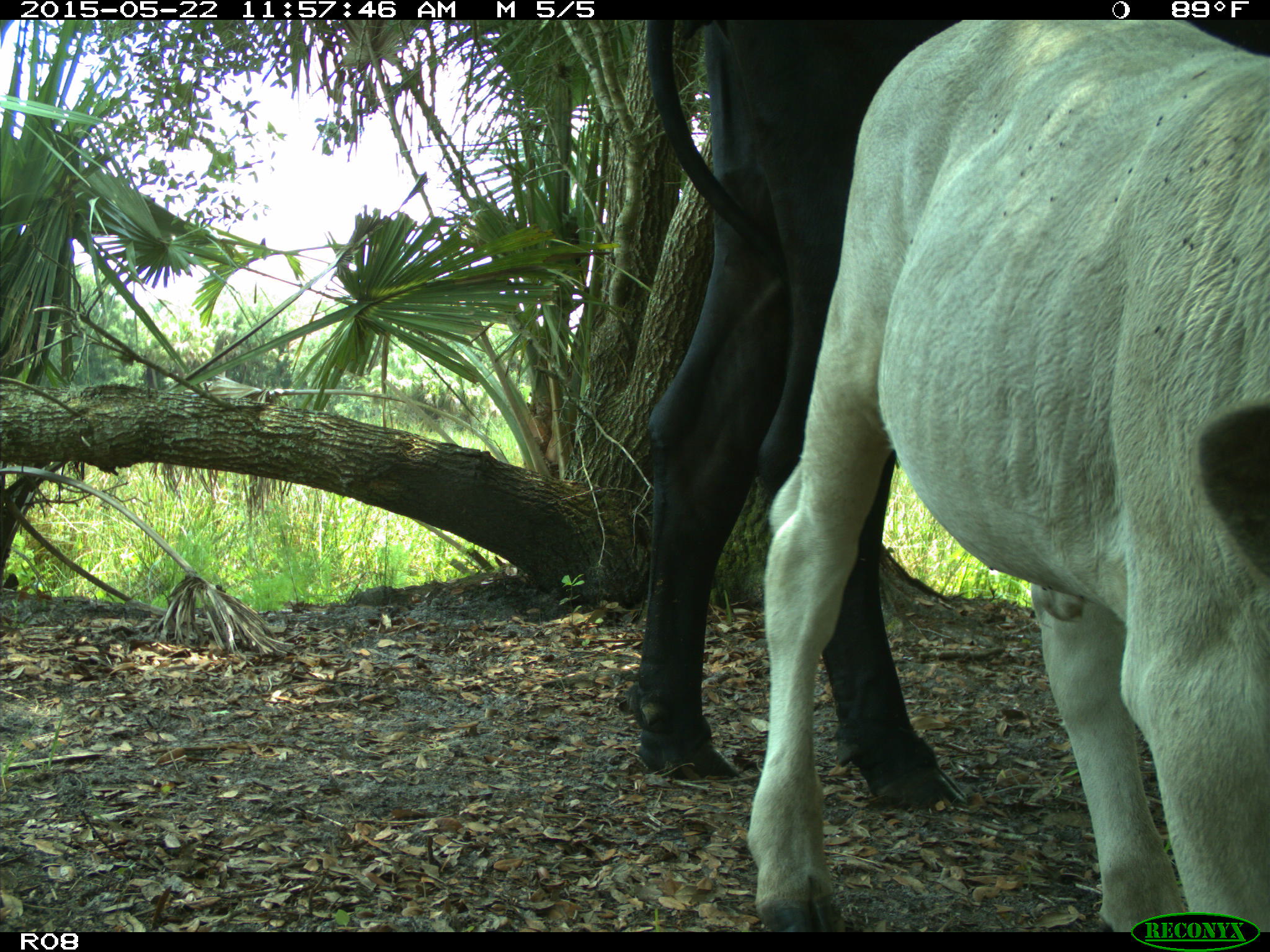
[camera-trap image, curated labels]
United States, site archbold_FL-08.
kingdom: Animalia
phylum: Chordata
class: Mammalia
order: Artiodactyla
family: Bovidae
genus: Bos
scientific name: Bos taurus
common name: domestic cow